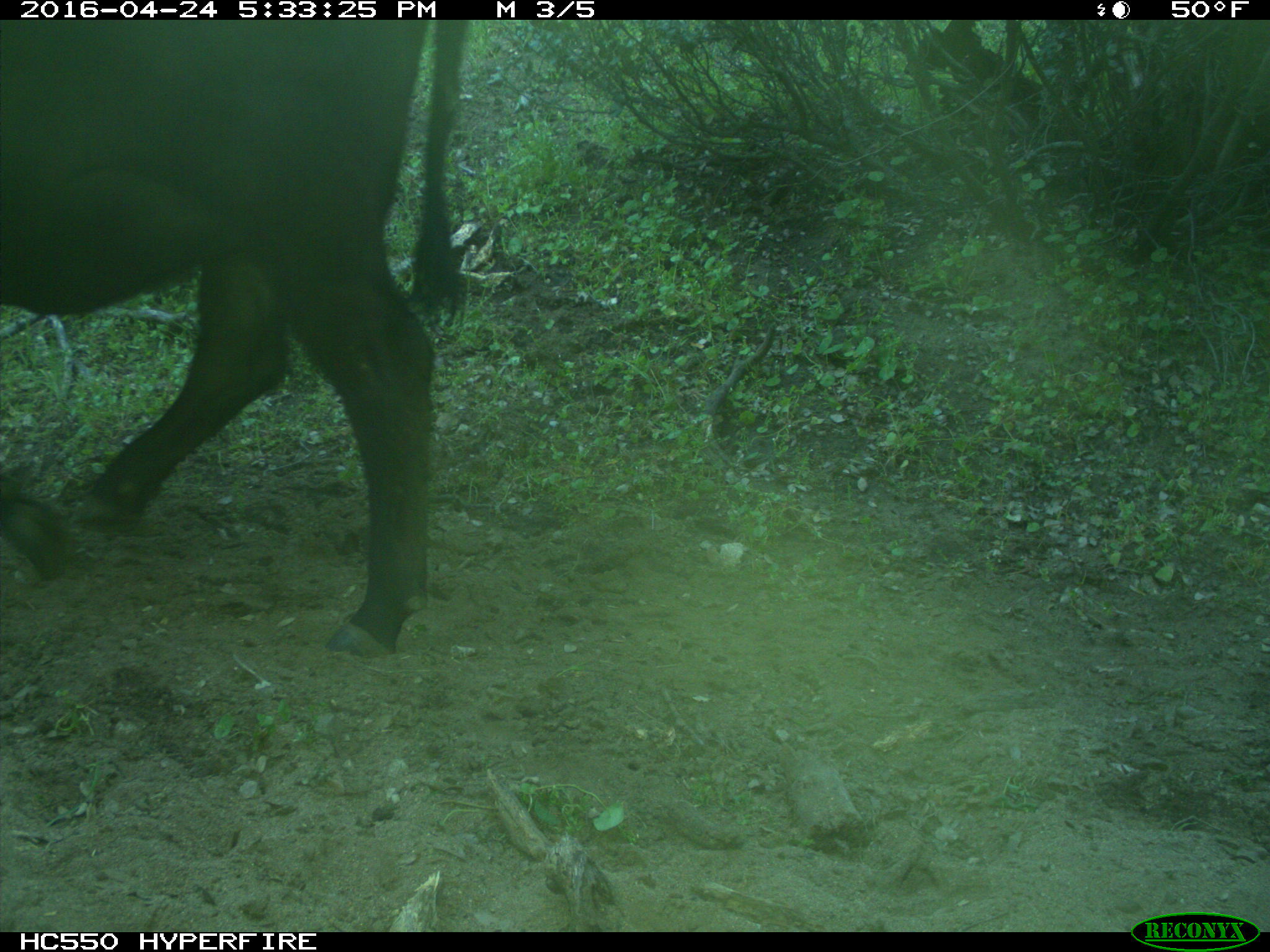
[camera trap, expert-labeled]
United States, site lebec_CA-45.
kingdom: Animalia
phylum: Chordata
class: Mammalia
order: Artiodactyla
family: Bovidae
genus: Bos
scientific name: Bos taurus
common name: domestic cow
Bos taurus (domestic cow).